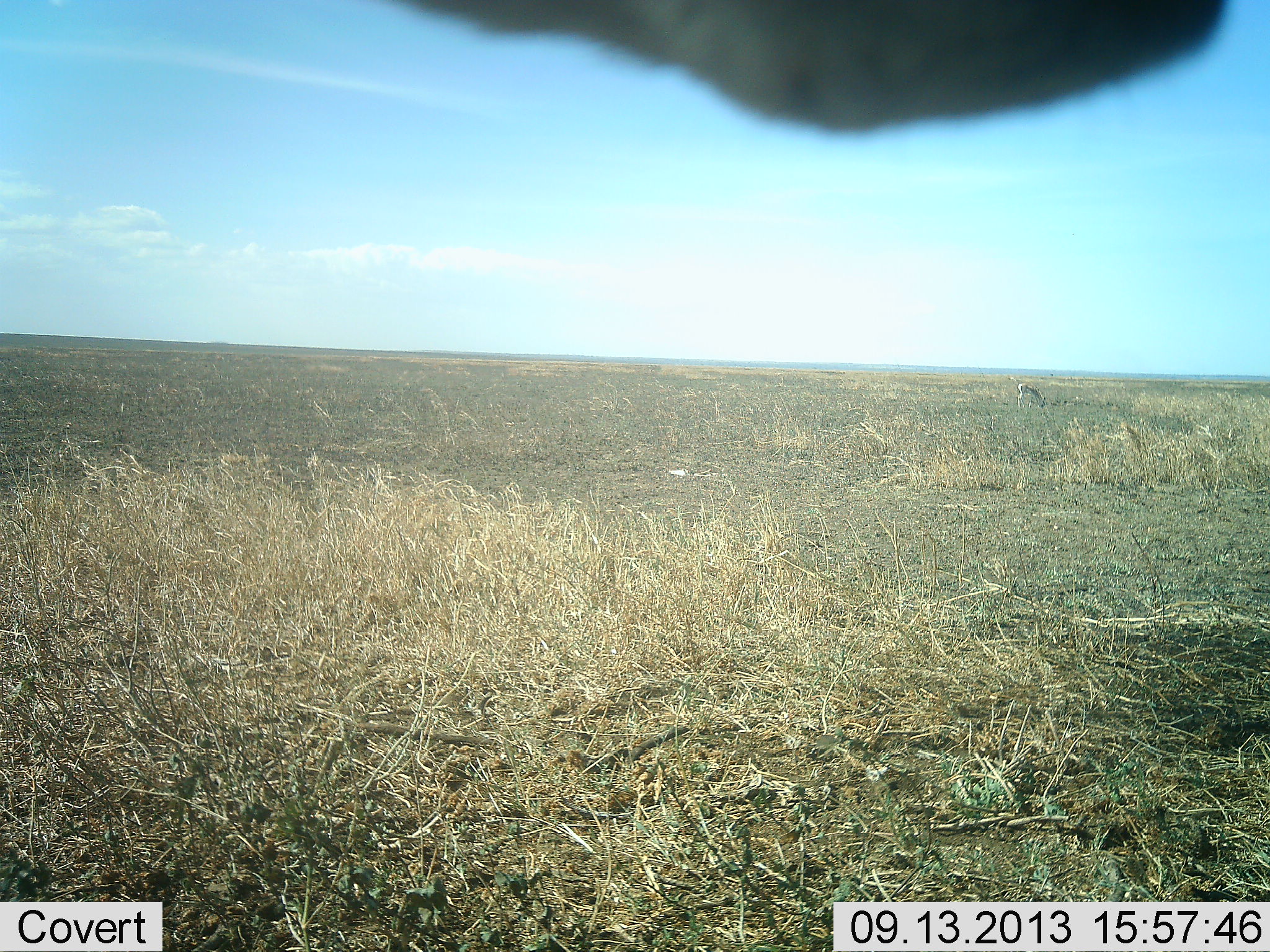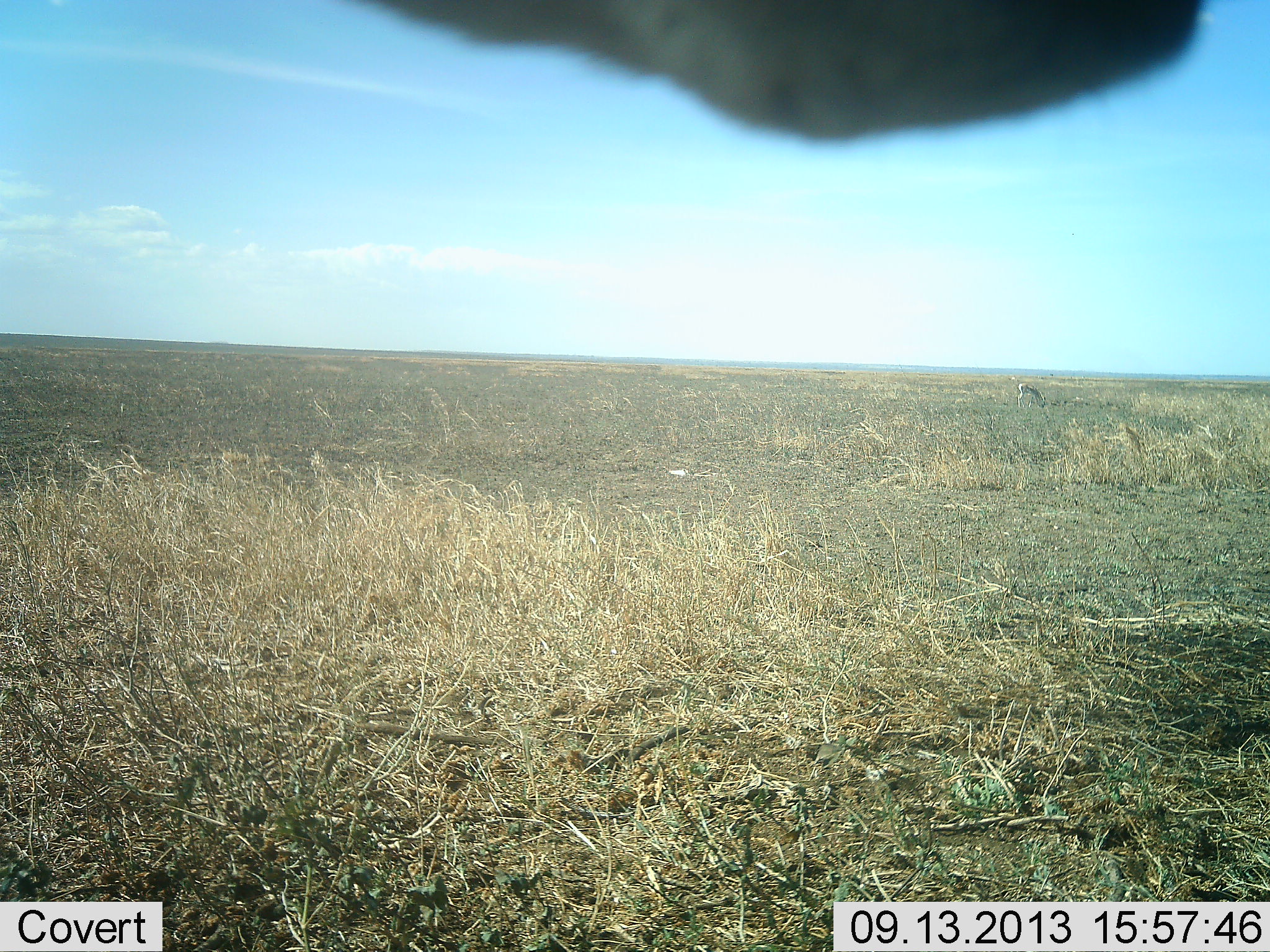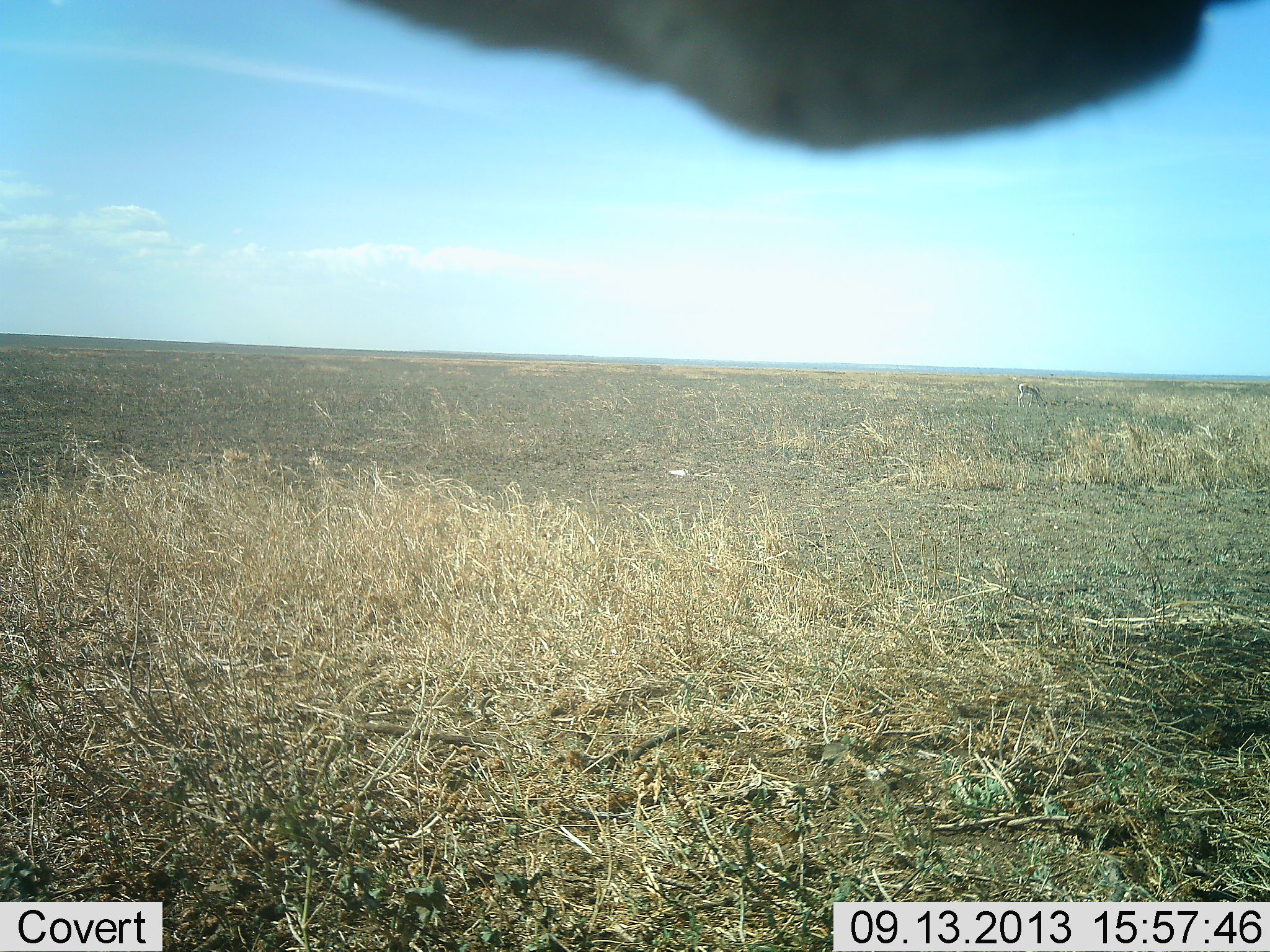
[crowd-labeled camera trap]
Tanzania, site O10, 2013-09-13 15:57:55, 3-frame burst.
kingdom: Animalia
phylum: Chordata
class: Mammalia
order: Artiodactyla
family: Bovidae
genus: Eudorcas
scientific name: Eudorcas thomsonii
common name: thomson's gazelle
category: gazellethomsons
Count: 1.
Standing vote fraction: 25%.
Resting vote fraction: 0%.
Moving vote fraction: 0%.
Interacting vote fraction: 0%.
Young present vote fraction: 0%.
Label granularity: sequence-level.